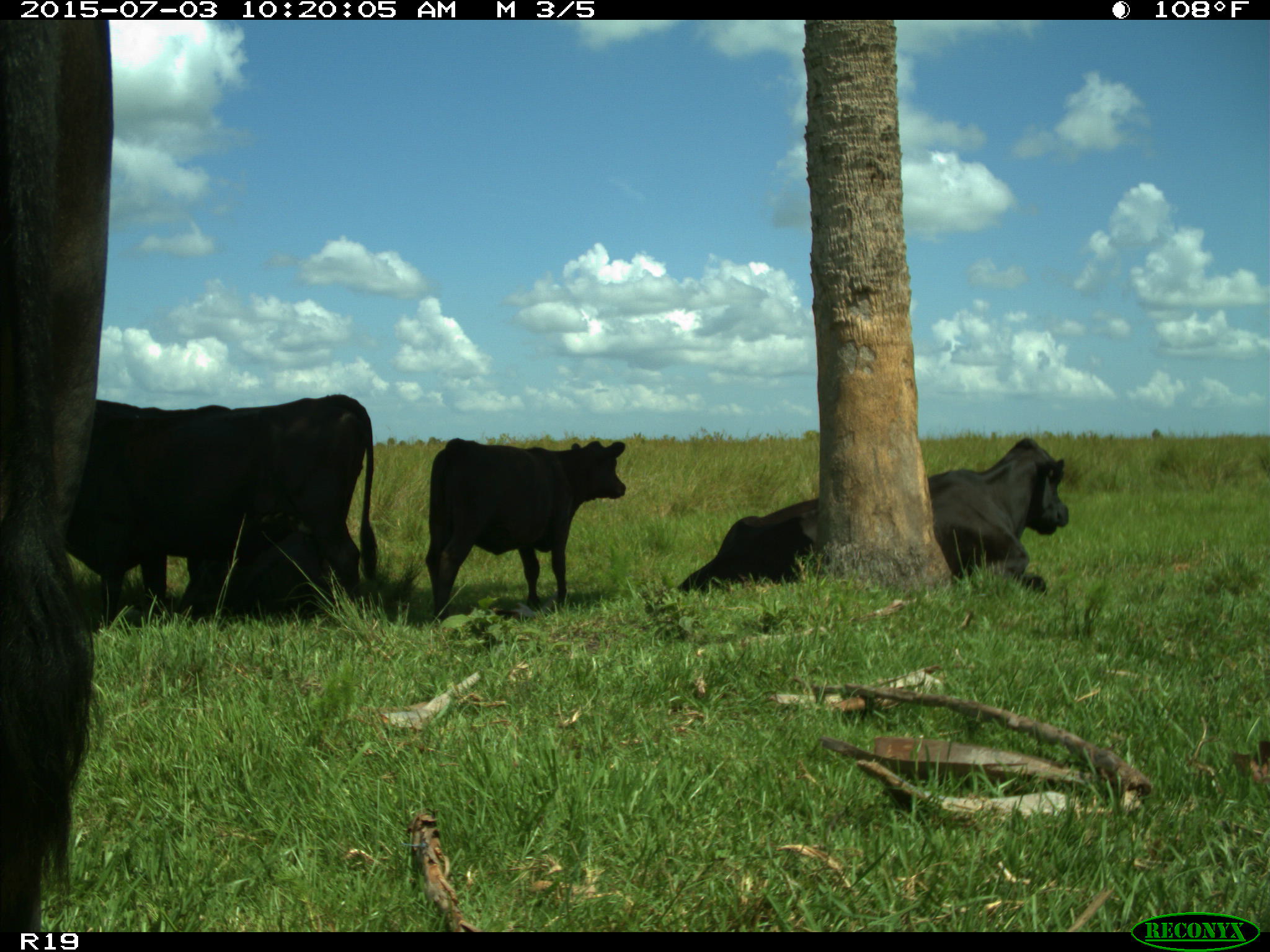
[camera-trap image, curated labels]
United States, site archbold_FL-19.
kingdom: Animalia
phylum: Chordata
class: Mammalia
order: Artiodactyla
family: Bovidae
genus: Bos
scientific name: Bos taurus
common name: domestic cow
Bos taurus (domestic cow).